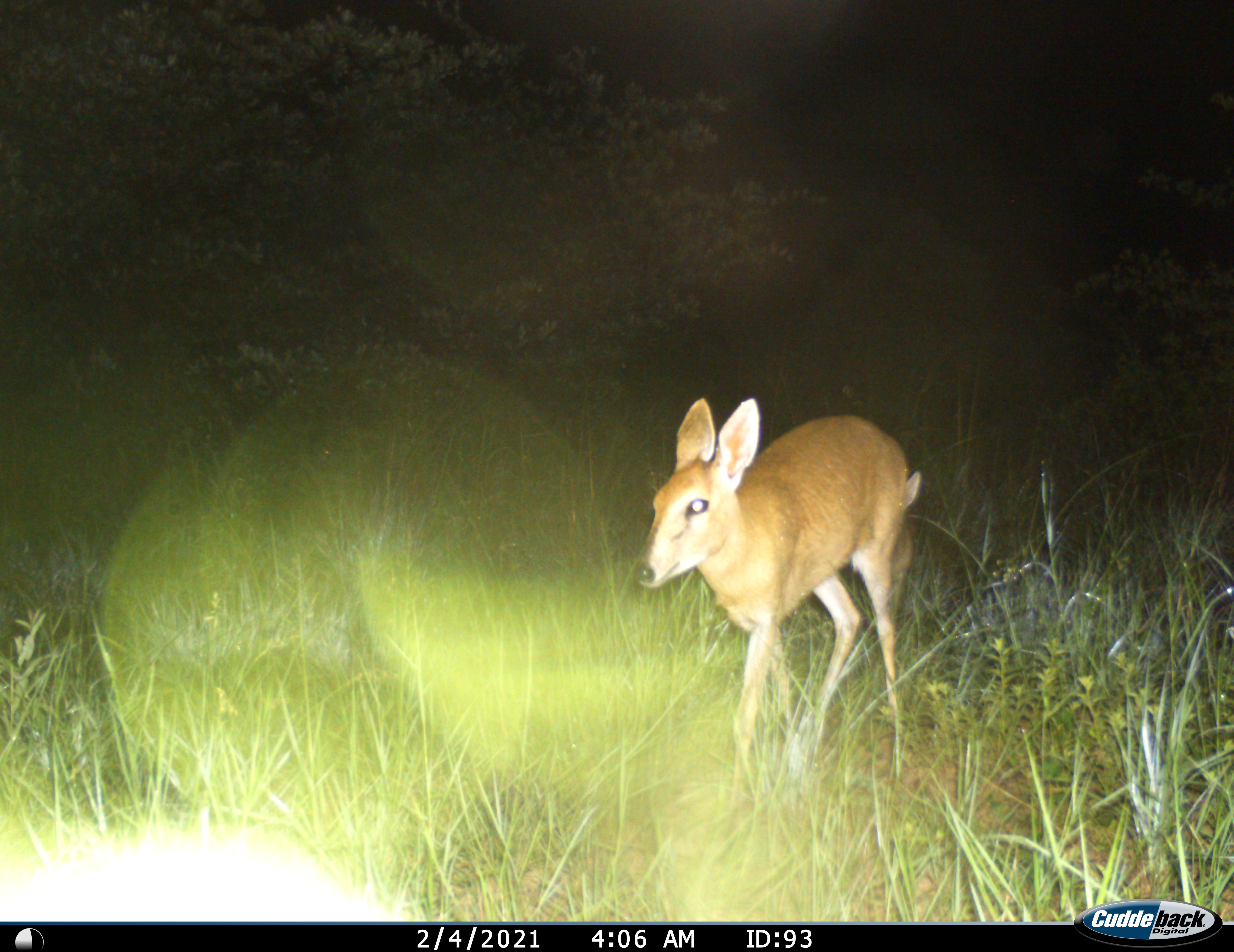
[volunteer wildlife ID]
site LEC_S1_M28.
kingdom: Animalia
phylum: Chordata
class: Mammalia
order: Artiodactyla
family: Bovidae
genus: Sylvicapra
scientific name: Sylvicapra grimmia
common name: common duiker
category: duikercommongrey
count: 1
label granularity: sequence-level